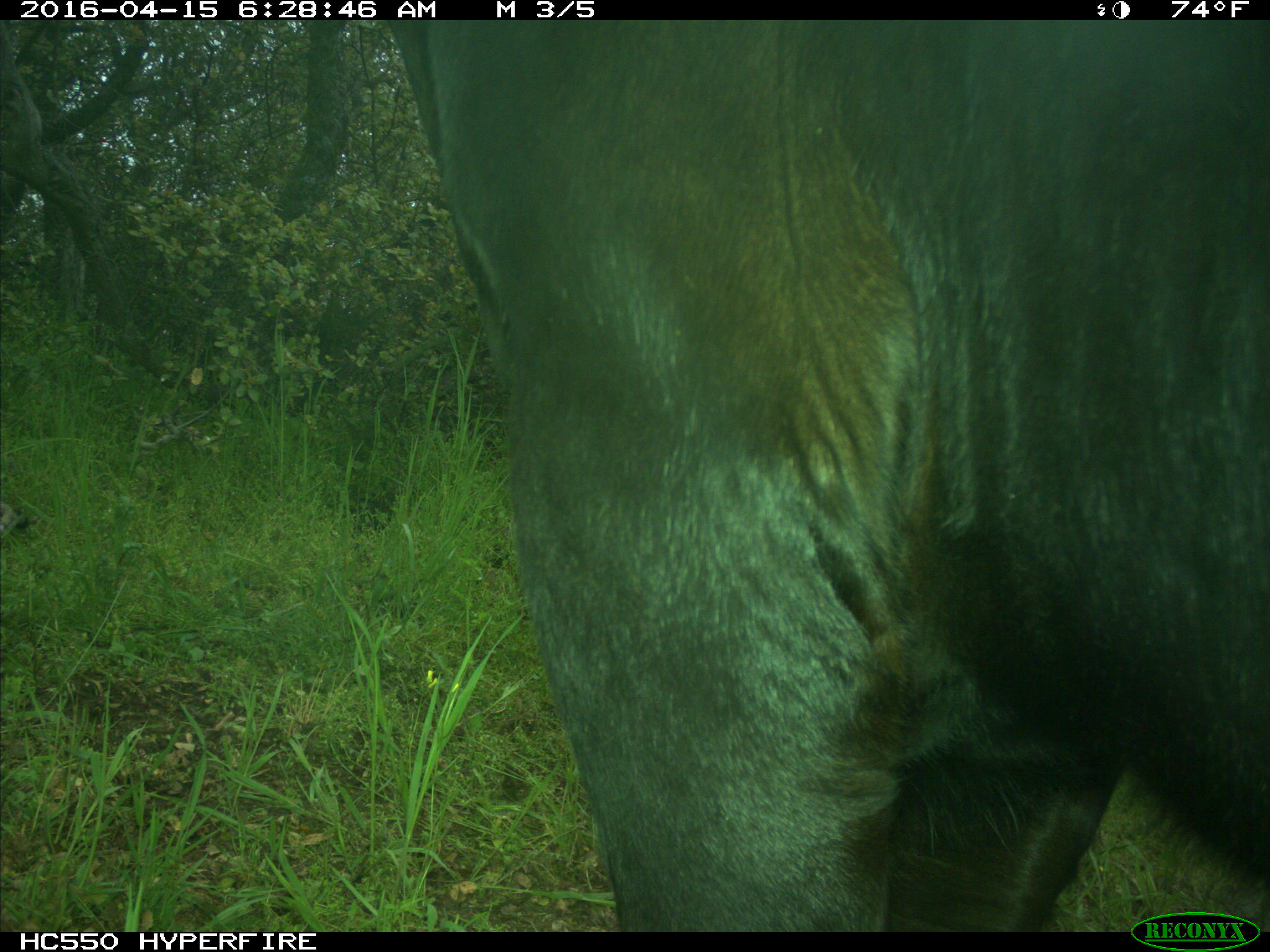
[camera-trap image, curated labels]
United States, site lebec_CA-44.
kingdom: Animalia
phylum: Chordata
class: Mammalia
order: Artiodactyla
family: Bovidae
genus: Bos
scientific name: Bos taurus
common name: domestic cow